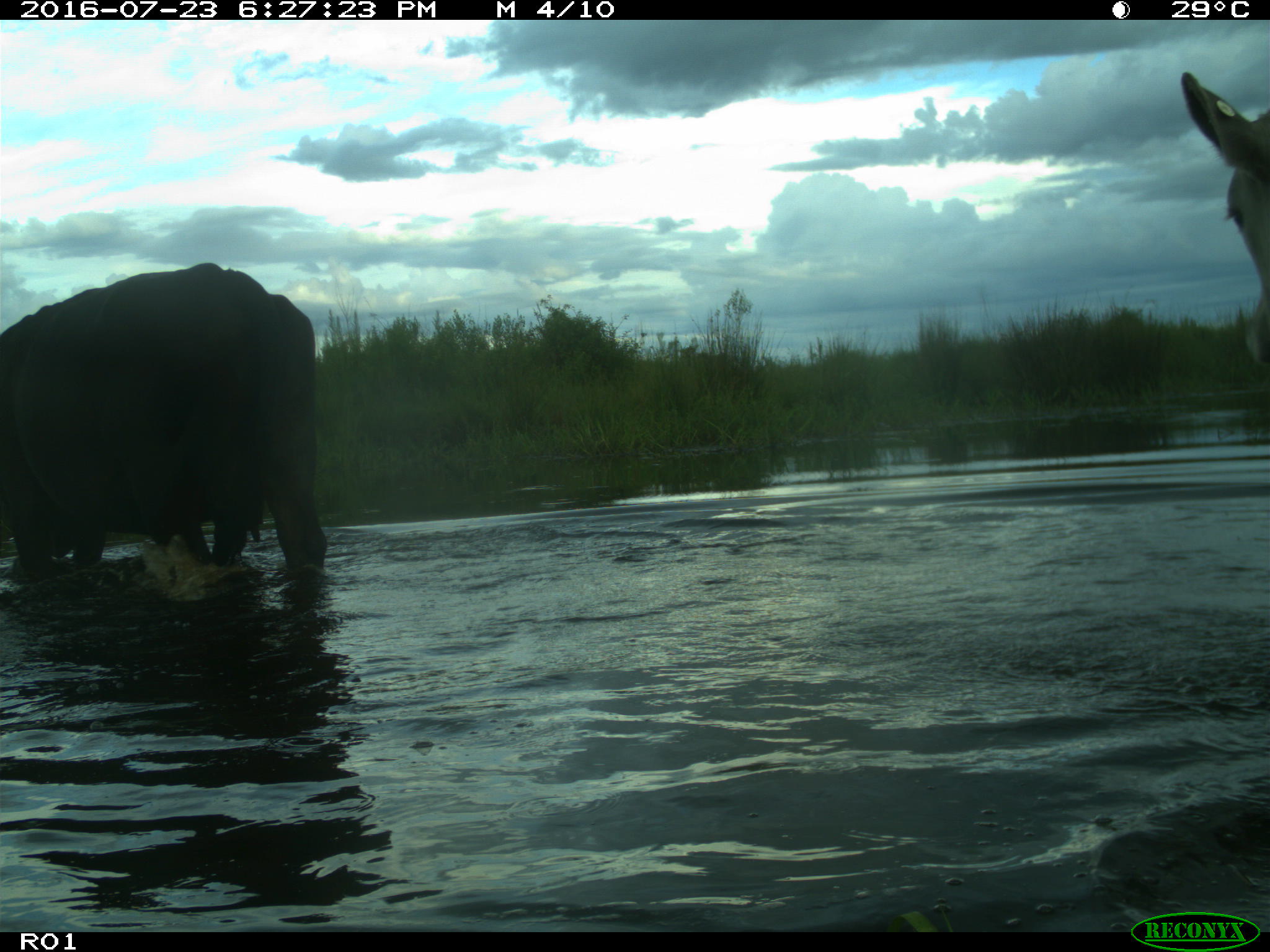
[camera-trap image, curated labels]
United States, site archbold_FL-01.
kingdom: Animalia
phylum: Chordata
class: Mammalia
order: Artiodactyla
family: Bovidae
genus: Bos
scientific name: Bos taurus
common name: domestic cow